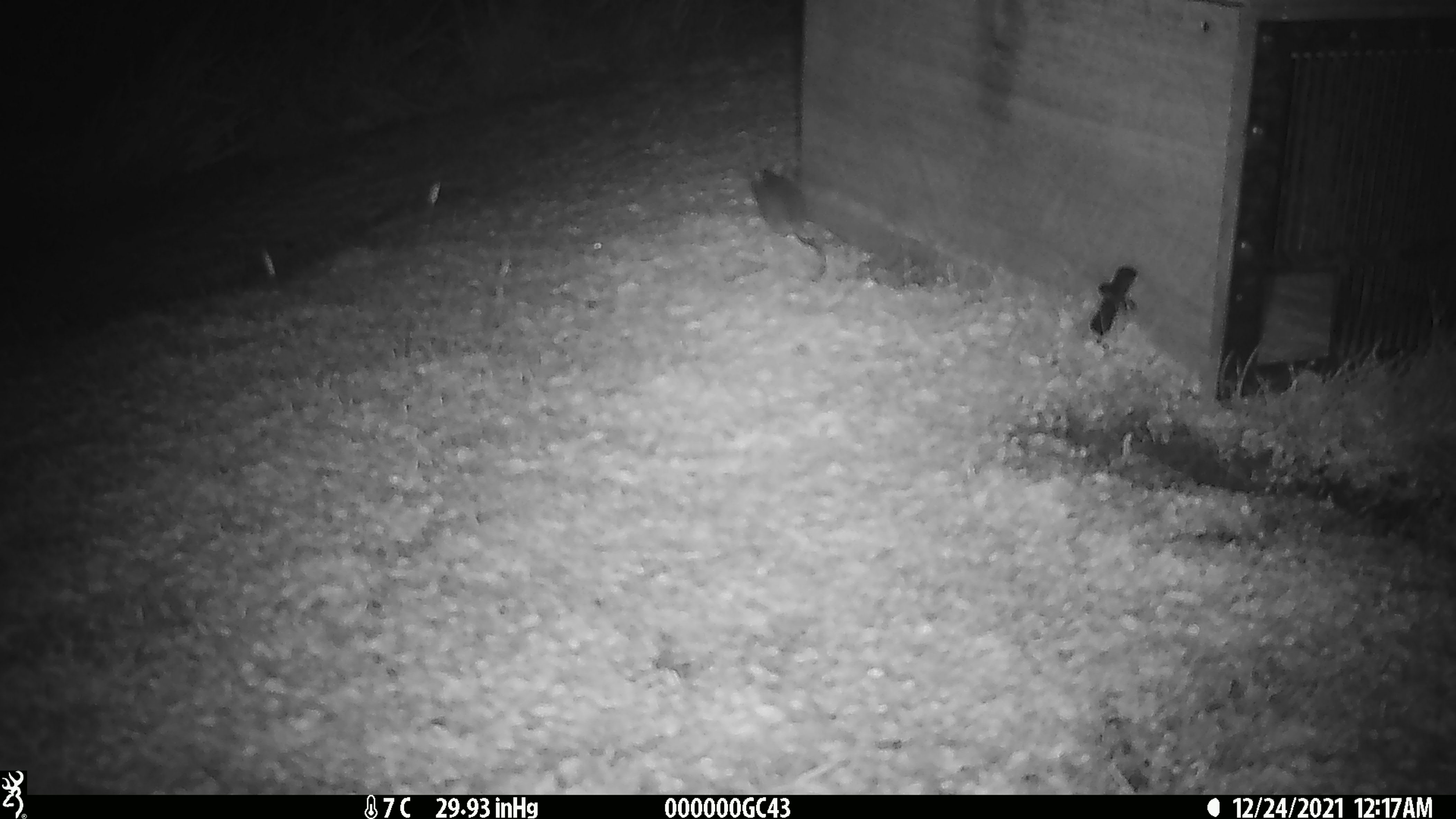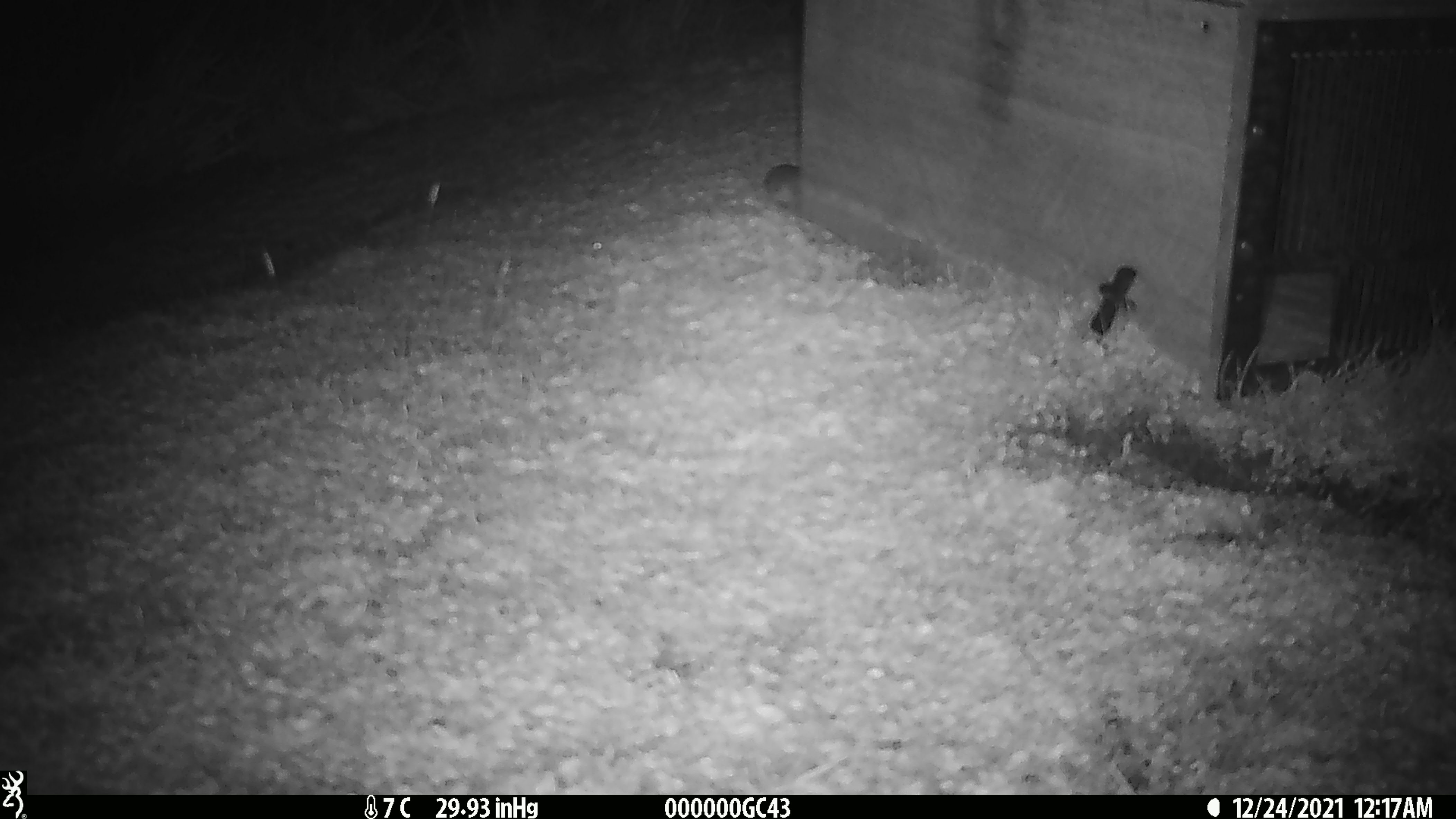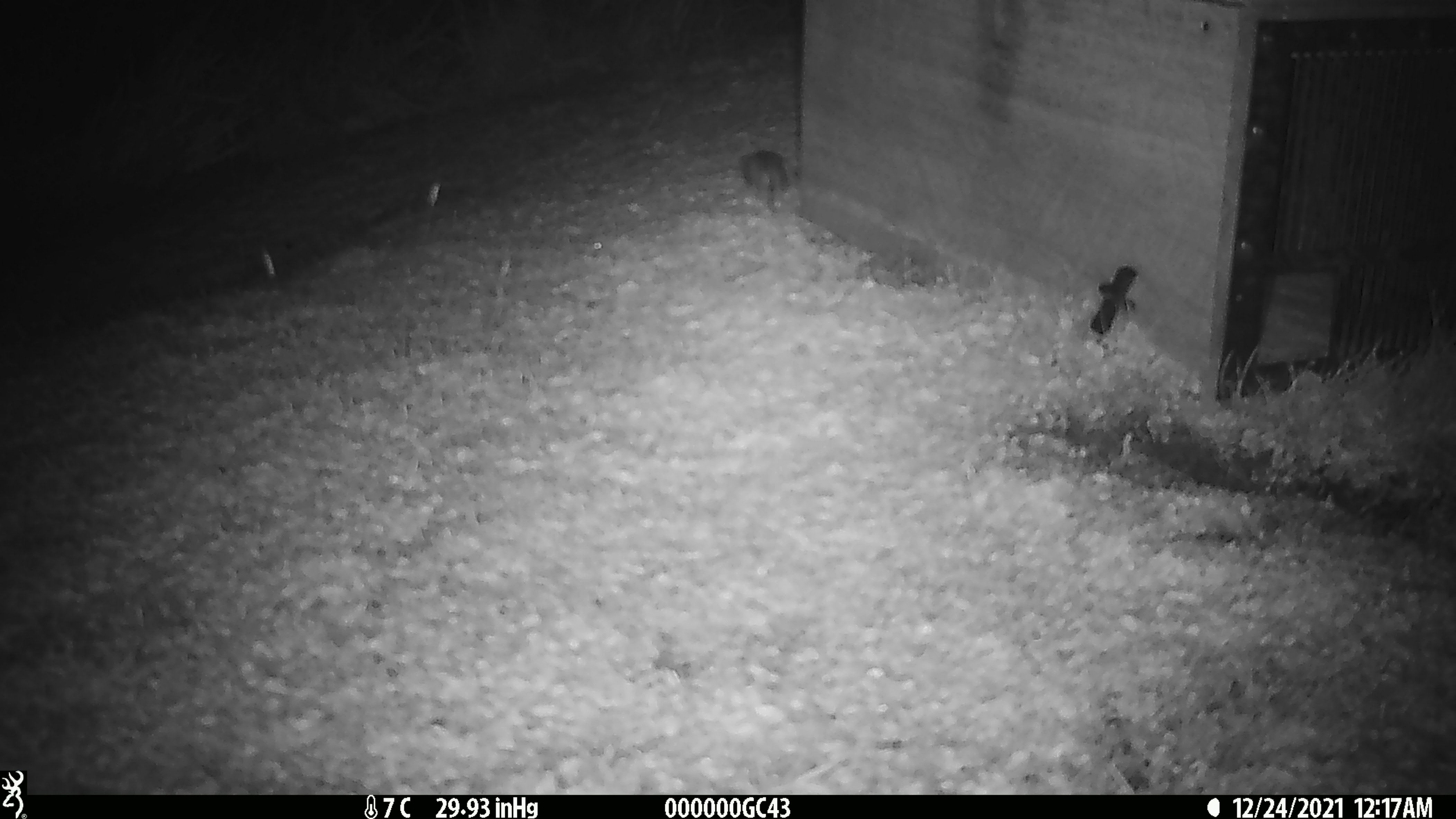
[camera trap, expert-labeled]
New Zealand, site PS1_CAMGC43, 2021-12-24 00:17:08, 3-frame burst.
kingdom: Animalia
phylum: Chordata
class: Mammalia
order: Rodentia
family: Muridae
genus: Mus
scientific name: Mus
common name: mouse